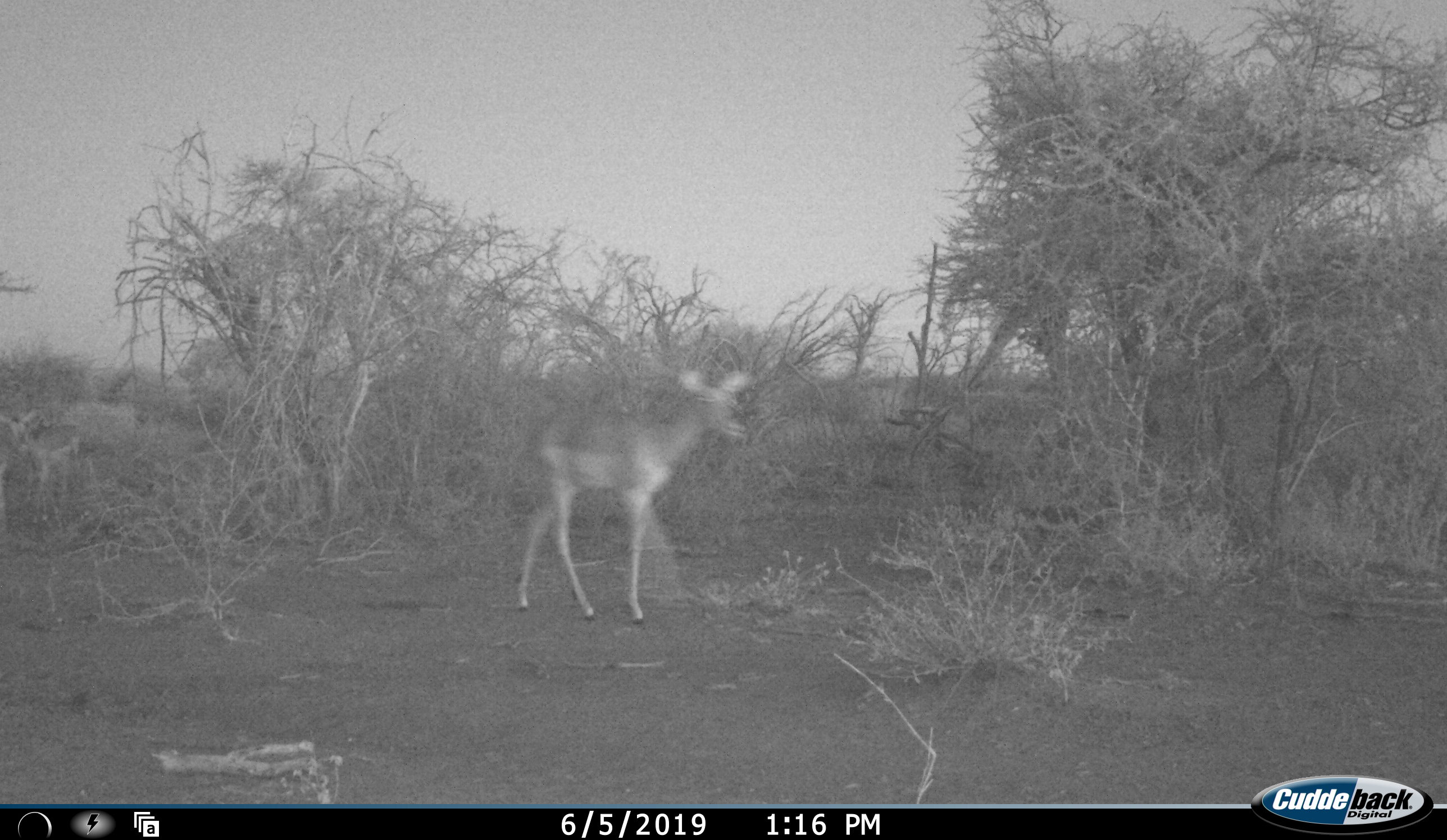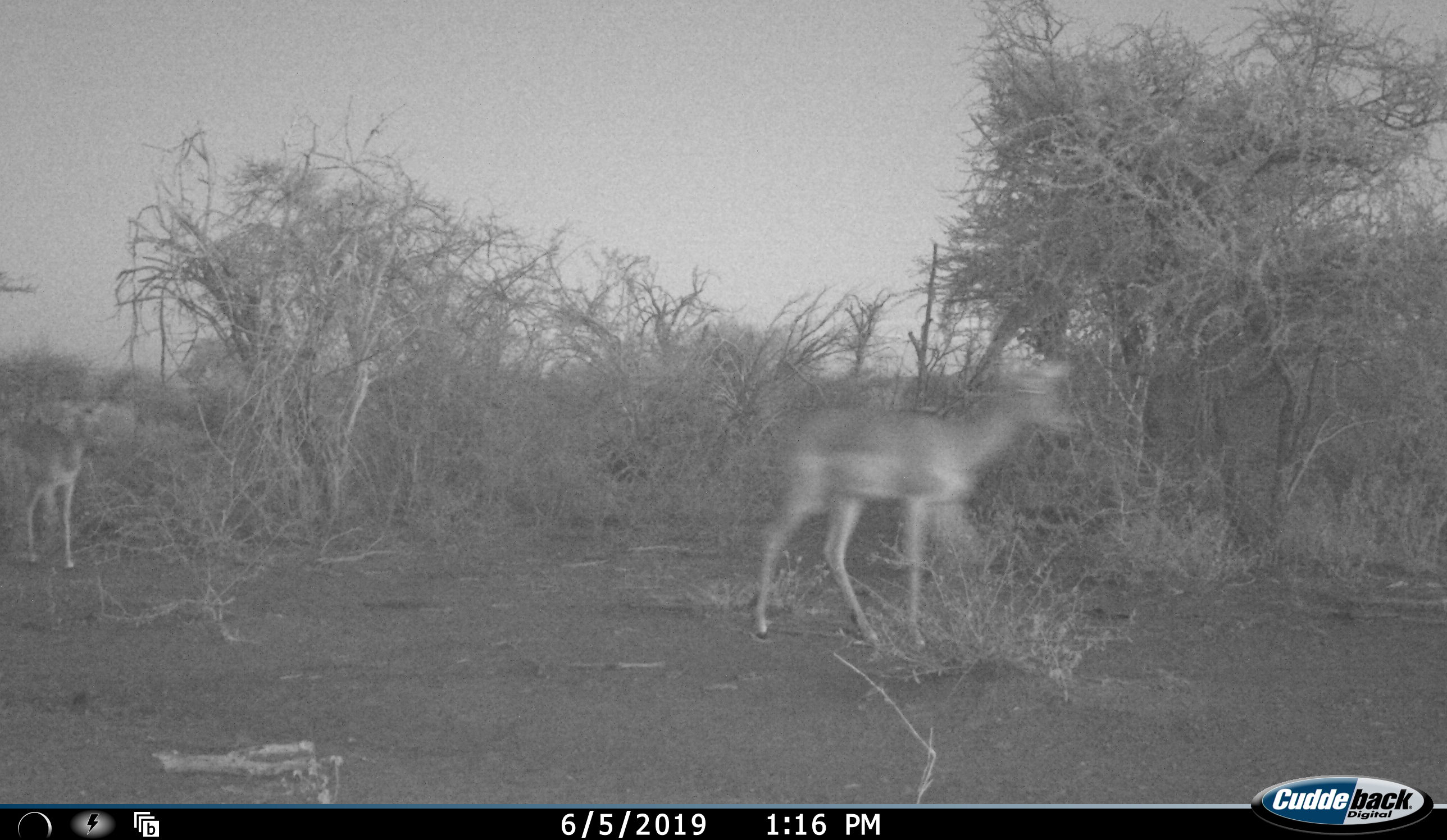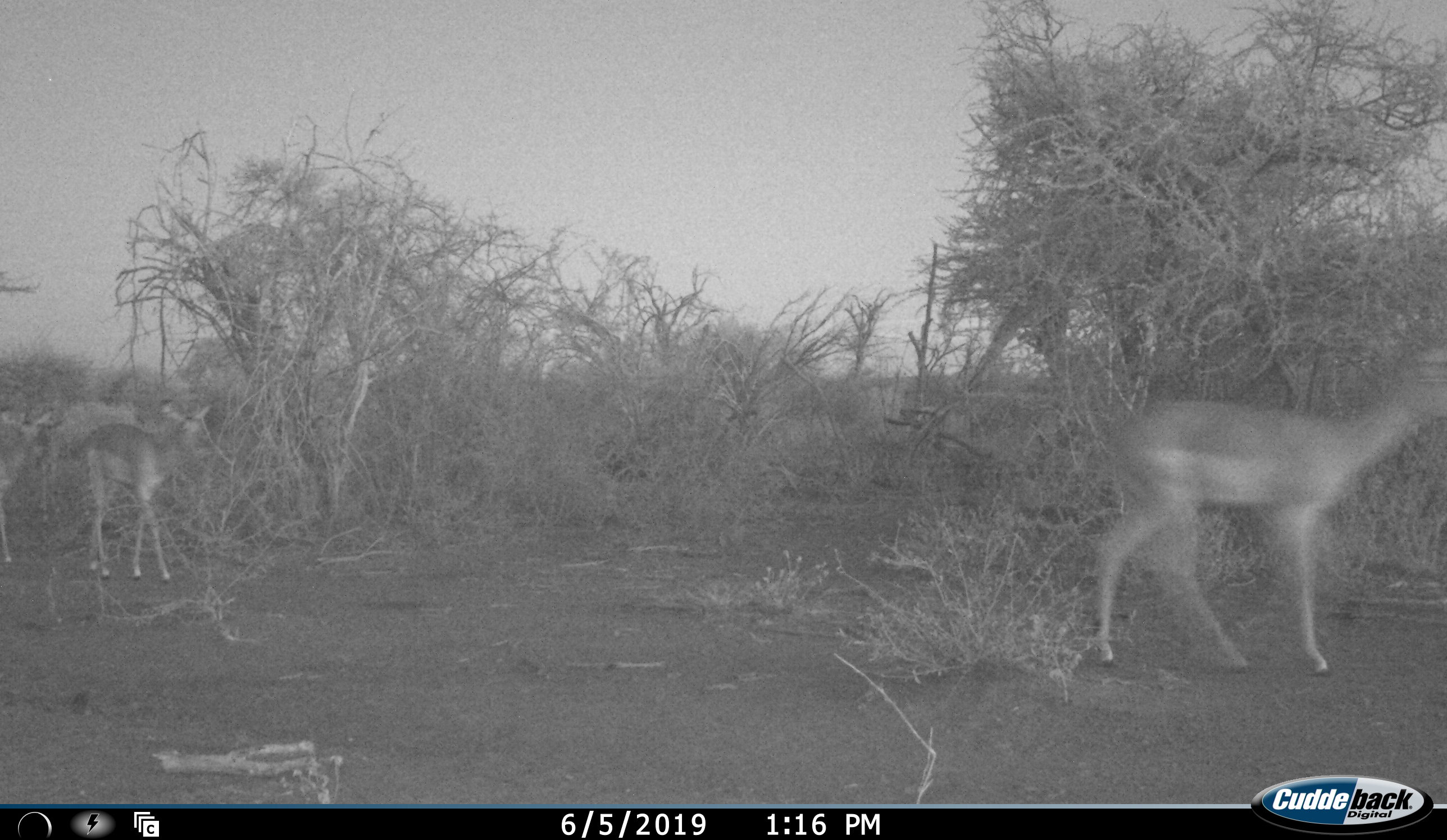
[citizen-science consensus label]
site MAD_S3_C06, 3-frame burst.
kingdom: Animalia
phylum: Chordata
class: Mammalia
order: Artiodactyla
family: Bovidae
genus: Aepyceros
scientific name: Aepyceros melampus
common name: impala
Impala (Aepyceros melampus), count 4. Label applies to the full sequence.